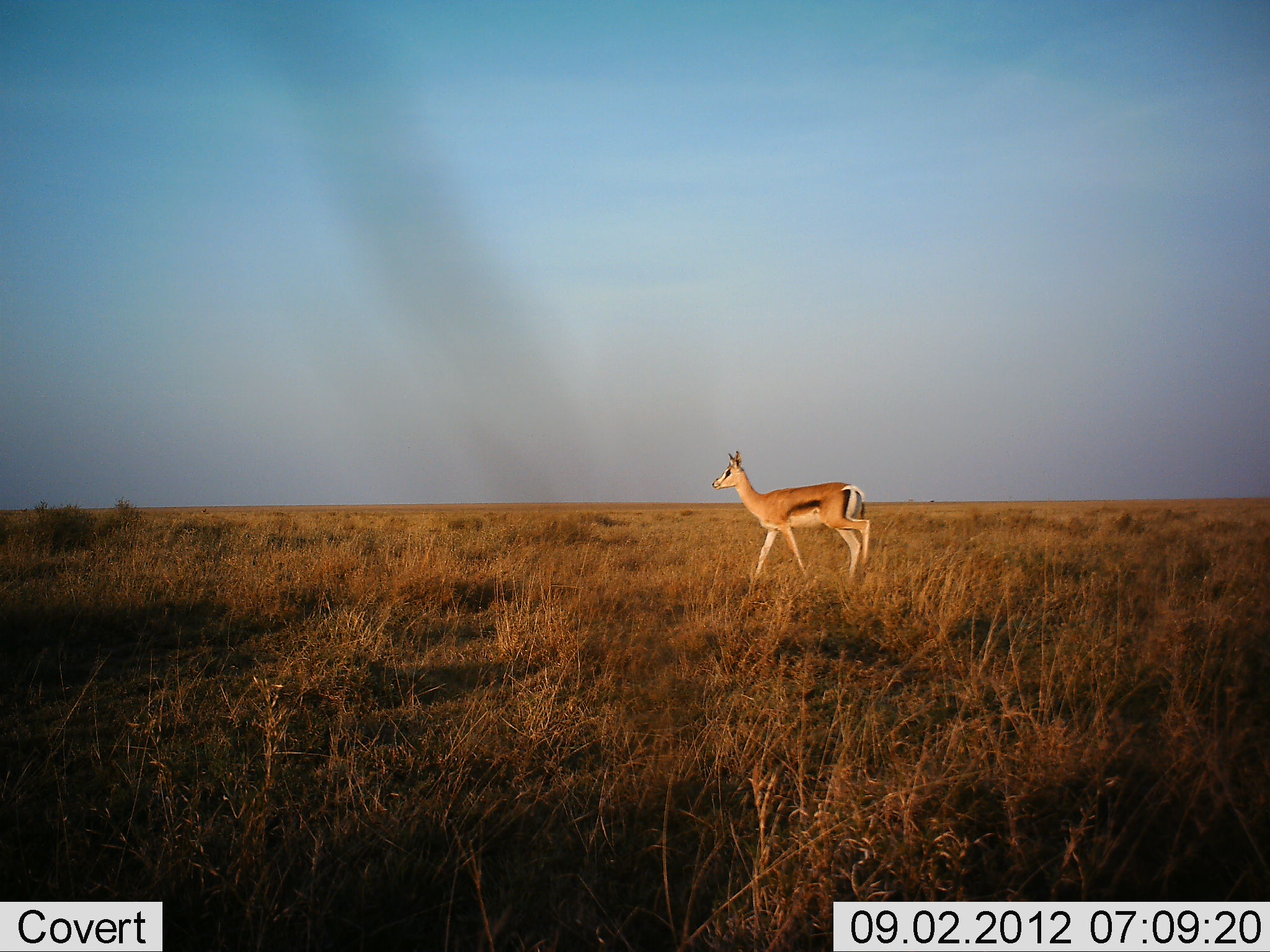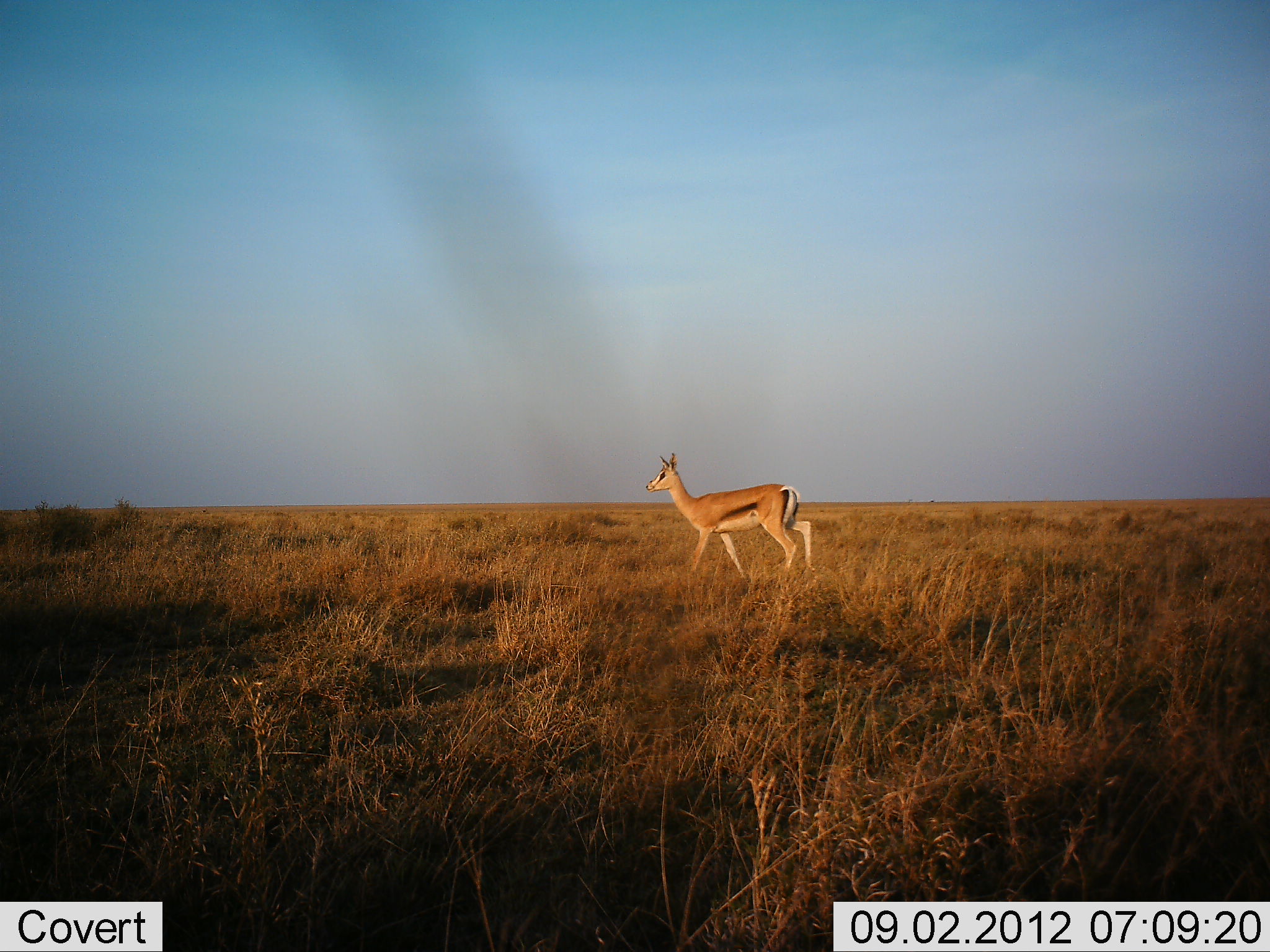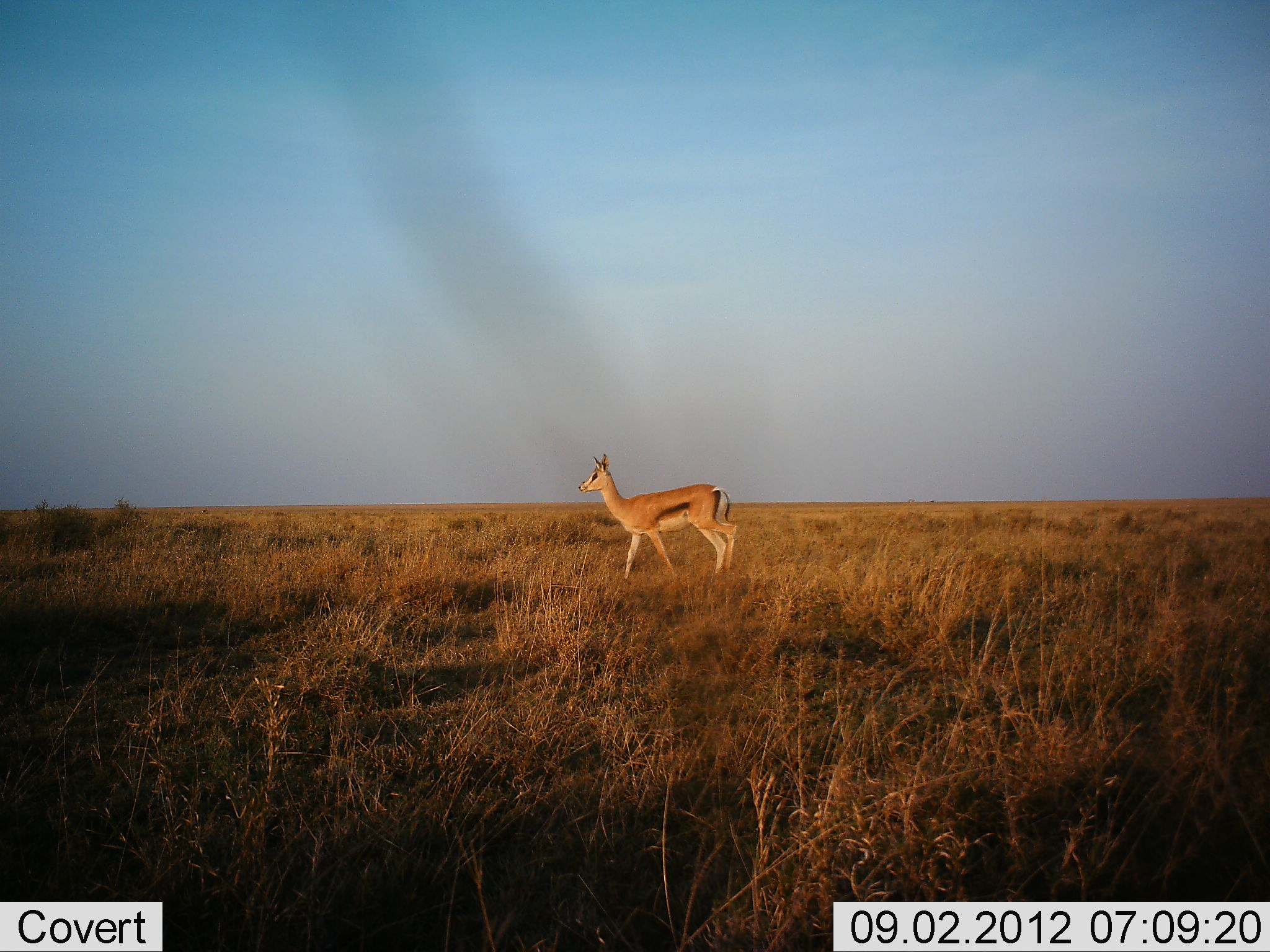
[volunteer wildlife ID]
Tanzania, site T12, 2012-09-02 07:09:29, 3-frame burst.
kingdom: Animalia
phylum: Chordata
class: Mammalia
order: Artiodactyla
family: Bovidae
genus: Eudorcas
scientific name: Eudorcas thomsonii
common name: thomson's gazelle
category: gazellethomsons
Gazellethomsons (thomson's gazelle) (Eudorcas thomsonii), count 1. Behavior (volunteer vote fractions): standing 0%, resting 0%, moving 100%, interacting 0%. Young present (vote fraction): 0%. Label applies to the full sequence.